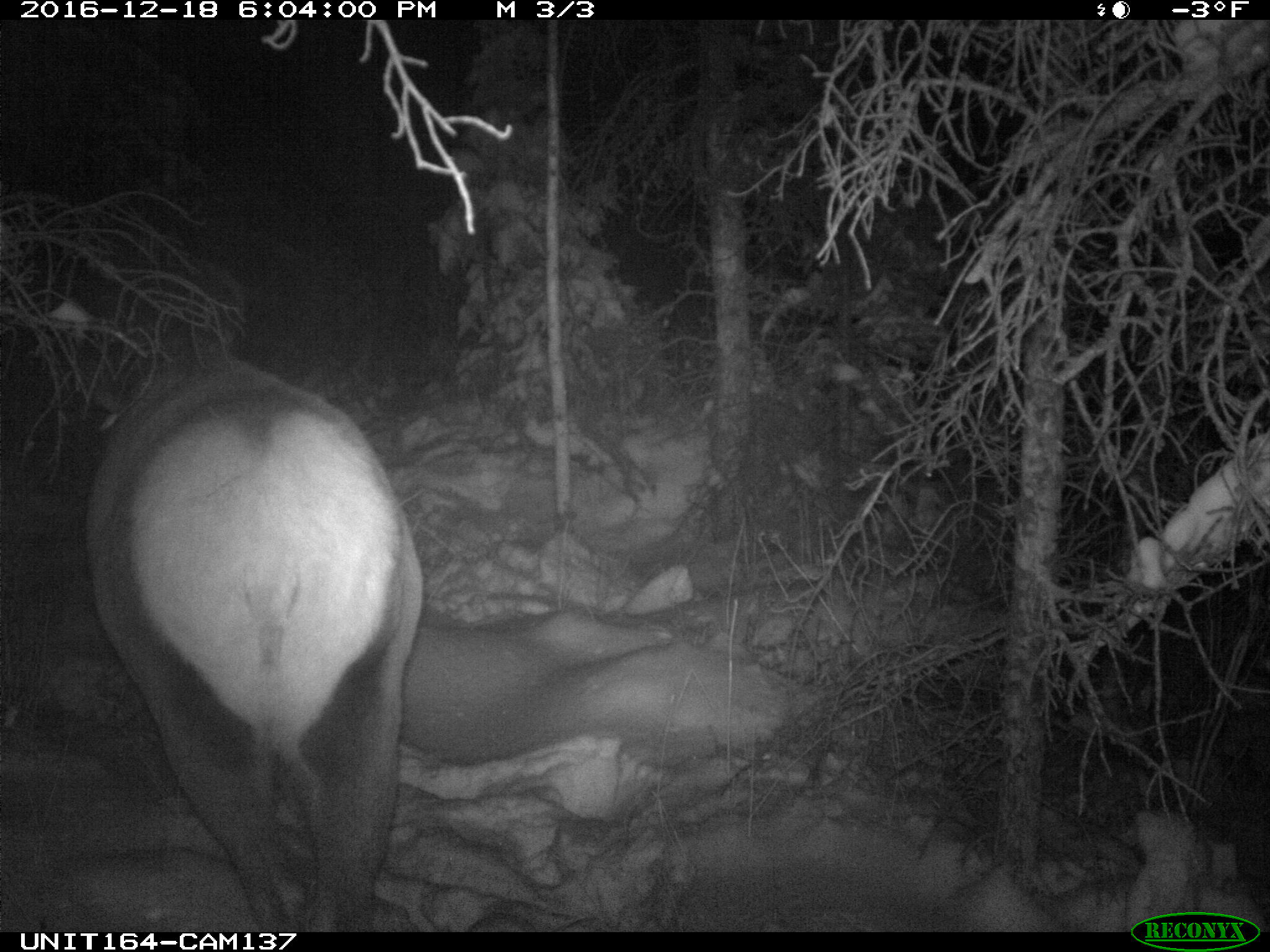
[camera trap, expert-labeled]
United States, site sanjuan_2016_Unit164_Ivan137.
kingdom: Animalia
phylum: Chordata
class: Mammalia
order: Artiodactyla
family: Cervidae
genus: Cervus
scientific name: Cervus elaphus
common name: red deer